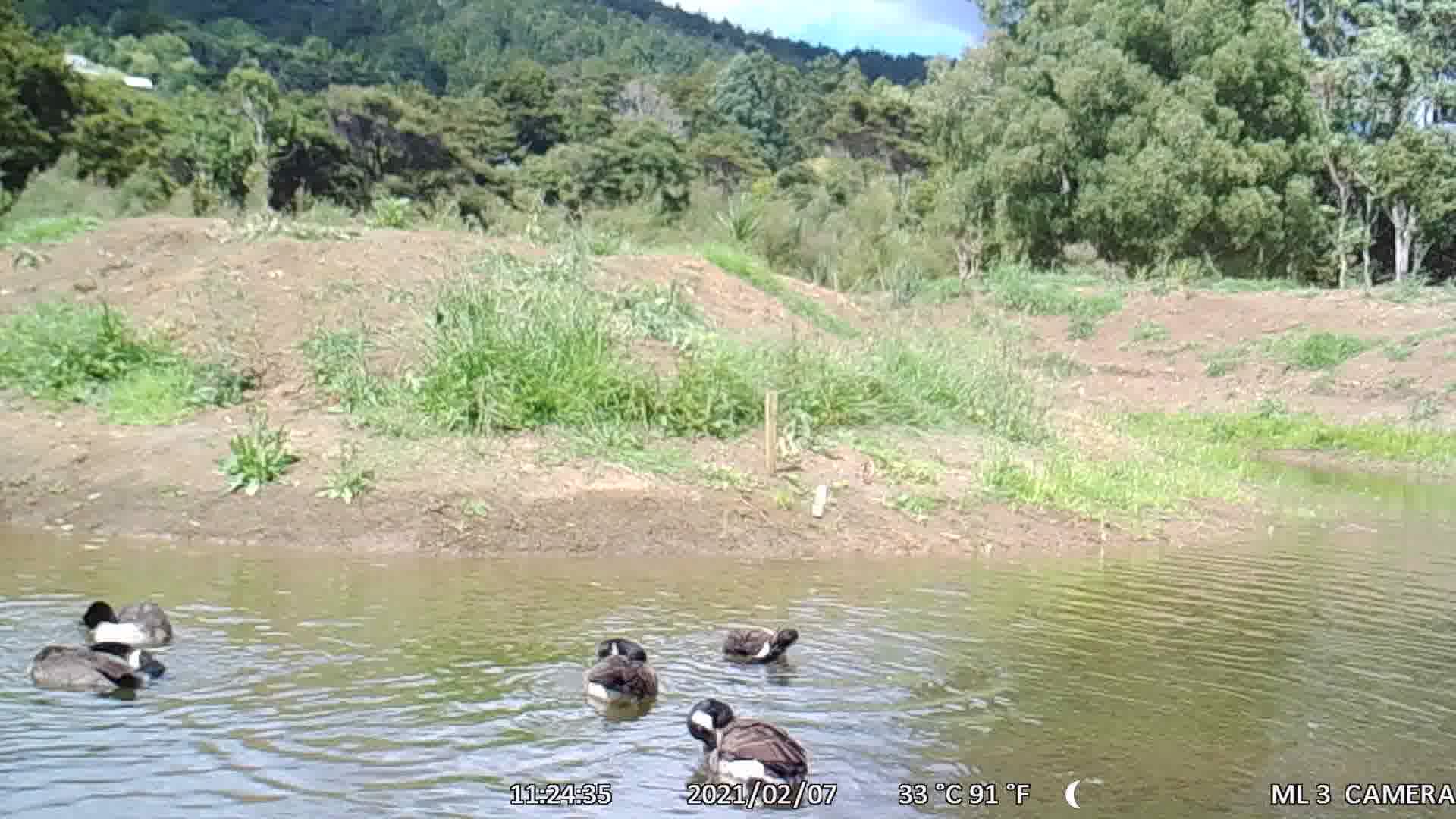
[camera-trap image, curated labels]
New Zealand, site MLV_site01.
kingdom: Animalia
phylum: Chordata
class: Aves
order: Anseriformes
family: Anatidae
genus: Branta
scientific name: Branta canadensis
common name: canada goose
Canada goose (Branta canadensis).